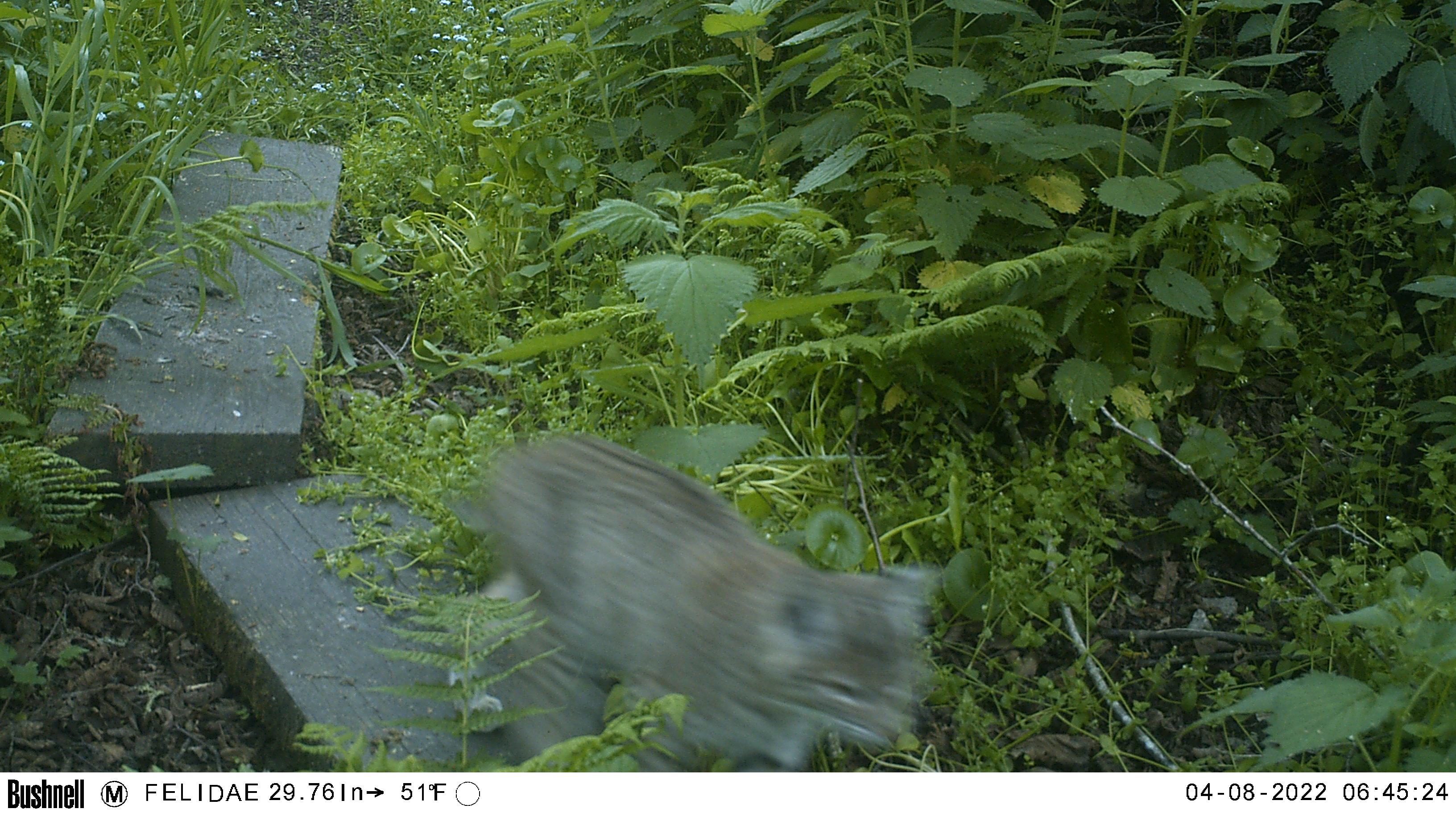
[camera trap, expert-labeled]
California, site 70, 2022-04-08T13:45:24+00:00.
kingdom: Animalia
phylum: Chordata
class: Mammalia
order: Carnivora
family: Felidae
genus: Lynx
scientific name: Lynx rufus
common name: bobcat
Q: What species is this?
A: Bobcat (Lynx rufus).